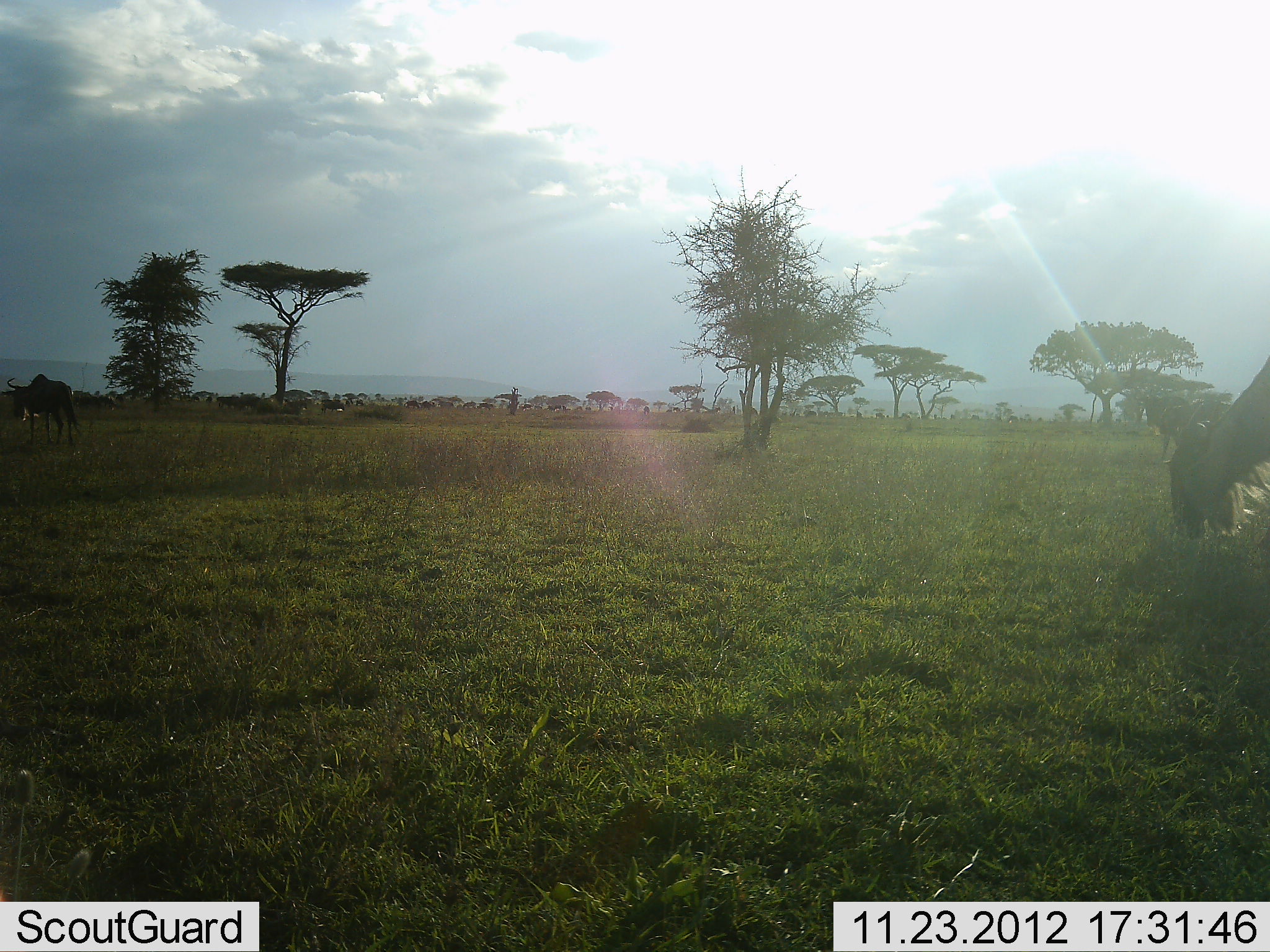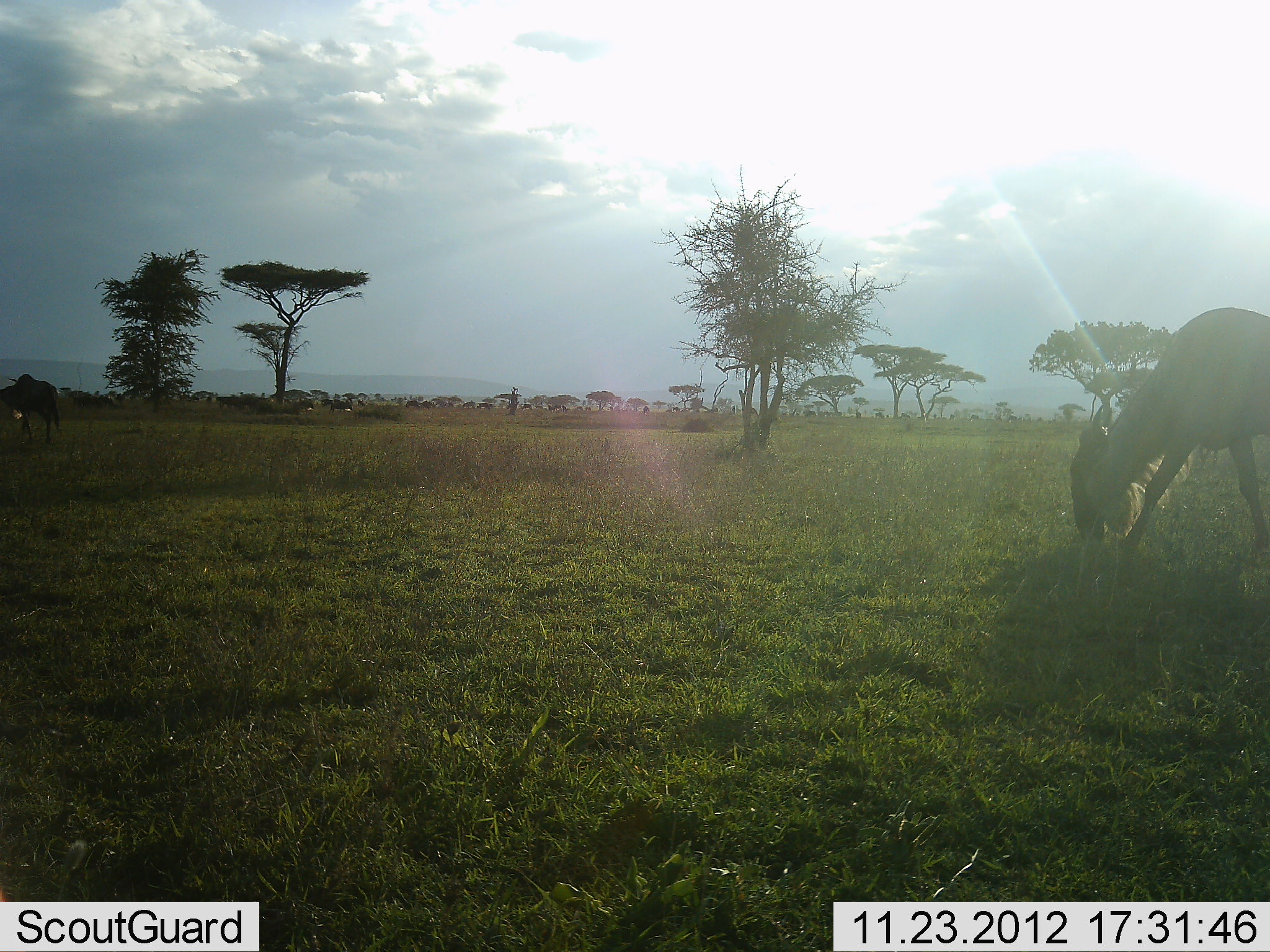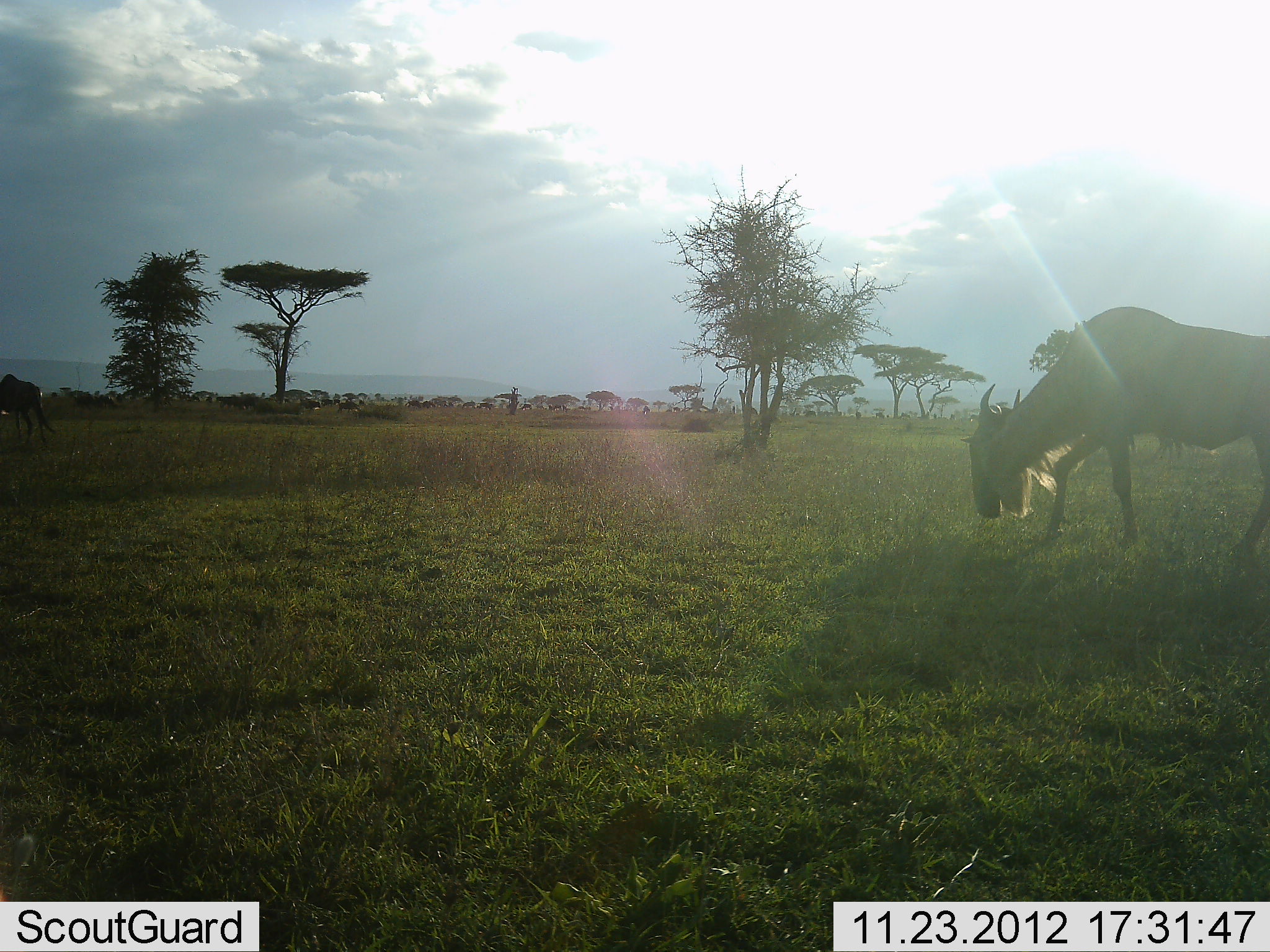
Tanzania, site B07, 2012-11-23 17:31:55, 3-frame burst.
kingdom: Animalia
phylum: Chordata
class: Mammalia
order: Artiodactyla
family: Bovidae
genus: Connochaetes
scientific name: Connochaetes taurinus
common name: blue wildebeest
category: wildebeest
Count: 2.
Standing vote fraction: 10%.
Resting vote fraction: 0%.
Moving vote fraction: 80%.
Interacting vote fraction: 0%.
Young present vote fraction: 0%.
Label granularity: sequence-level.